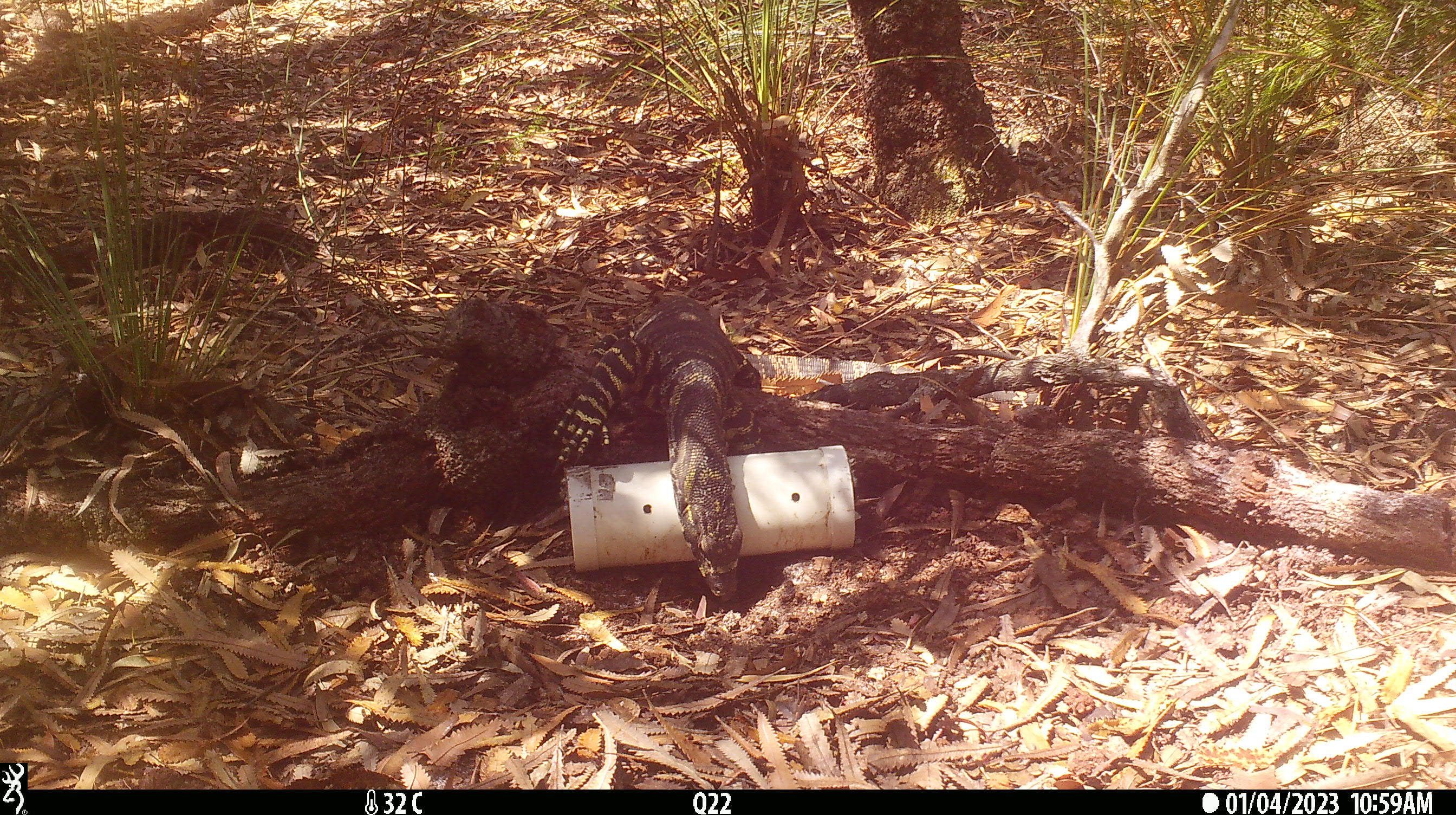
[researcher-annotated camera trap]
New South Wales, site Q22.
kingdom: Animalia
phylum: Chordata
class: Reptilia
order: Squamata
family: Varanidae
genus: Varanus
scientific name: Varanus varius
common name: lace monitor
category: goanna